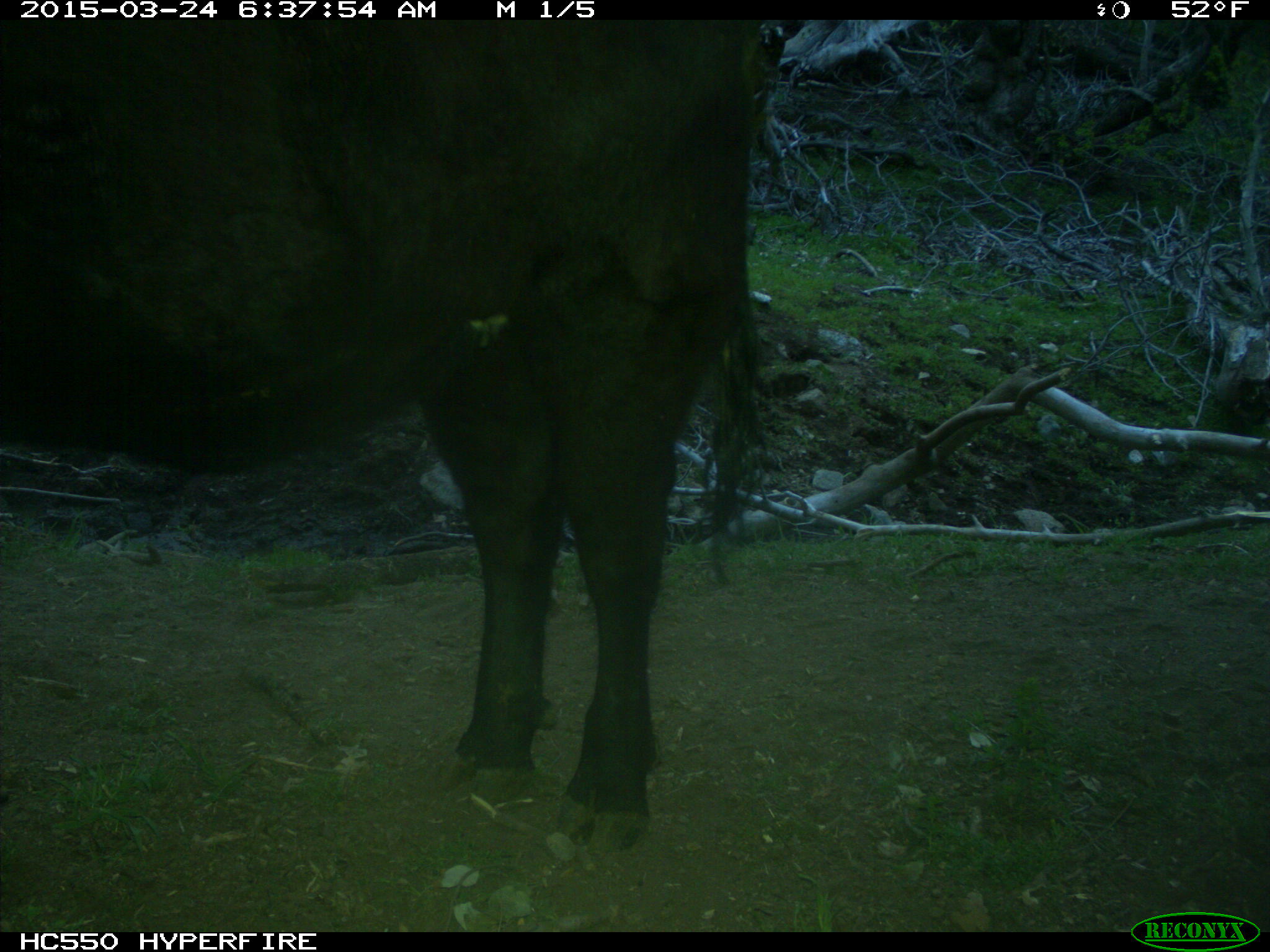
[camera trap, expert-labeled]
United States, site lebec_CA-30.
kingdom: Animalia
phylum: Chordata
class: Mammalia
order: Artiodactyla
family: Bovidae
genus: Bos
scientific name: Bos taurus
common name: domestic cow